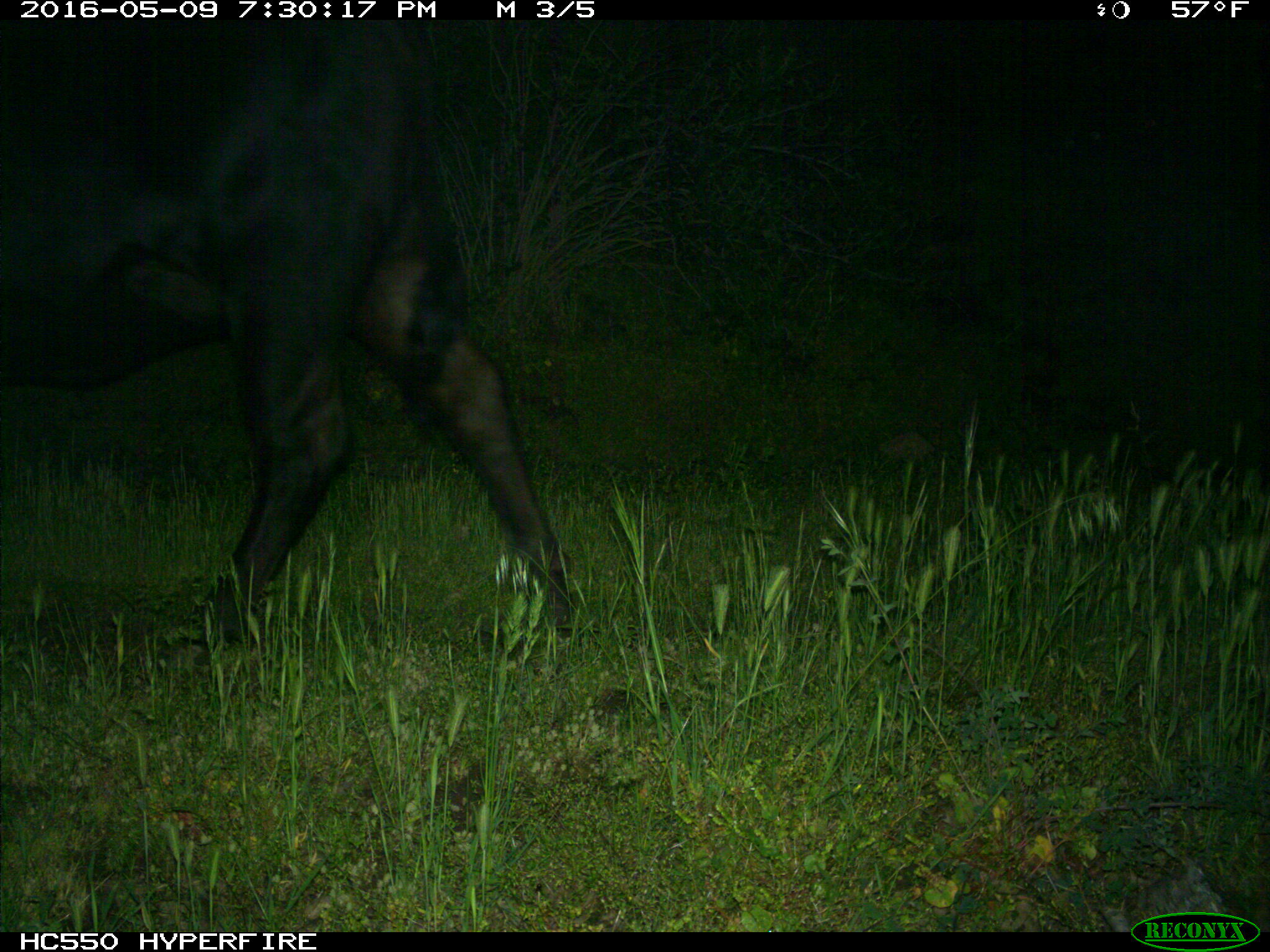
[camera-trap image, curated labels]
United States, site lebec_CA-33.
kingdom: Animalia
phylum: Chordata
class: Mammalia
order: Artiodactyla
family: Bovidae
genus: Bos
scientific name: Bos taurus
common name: domestic cow